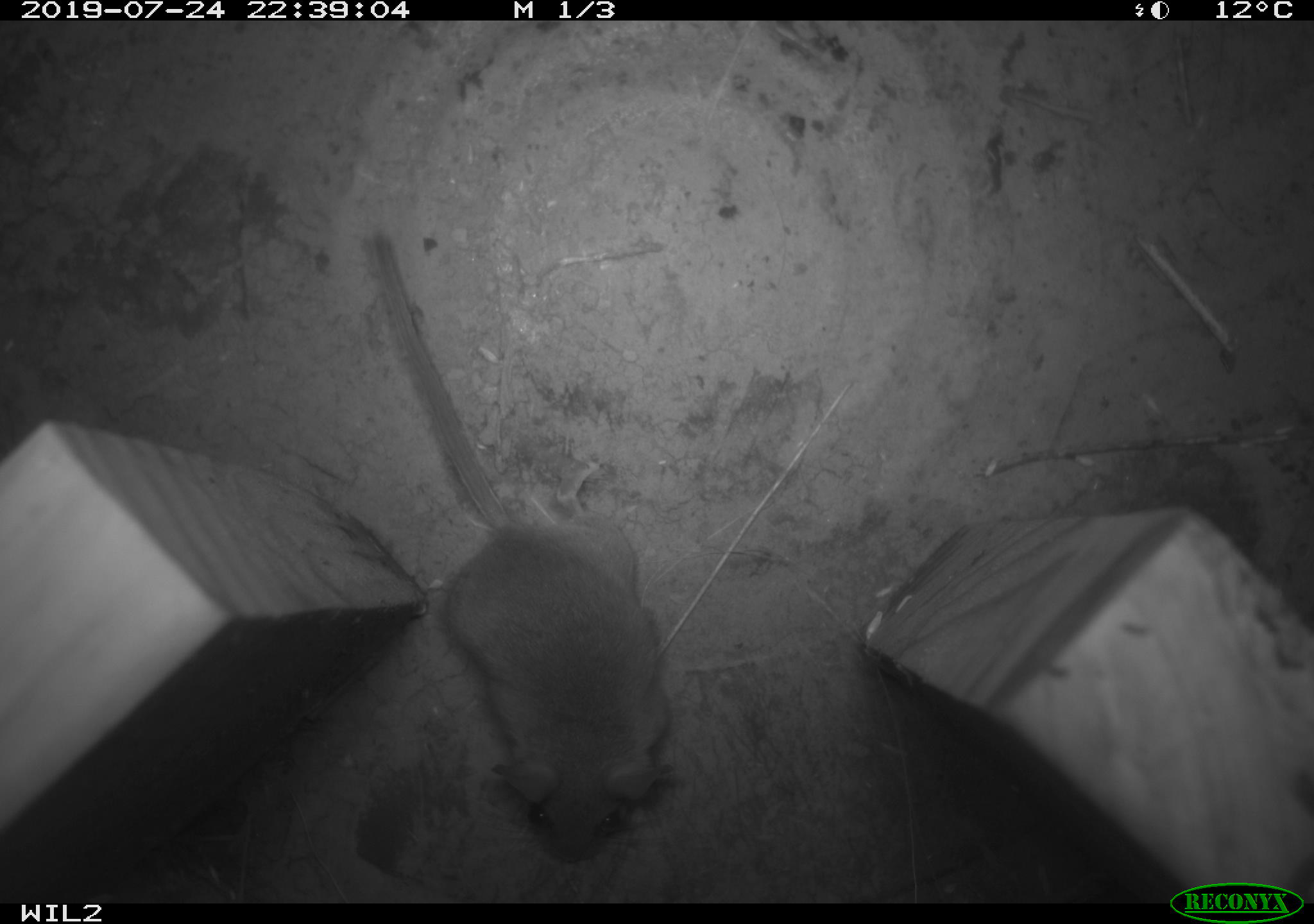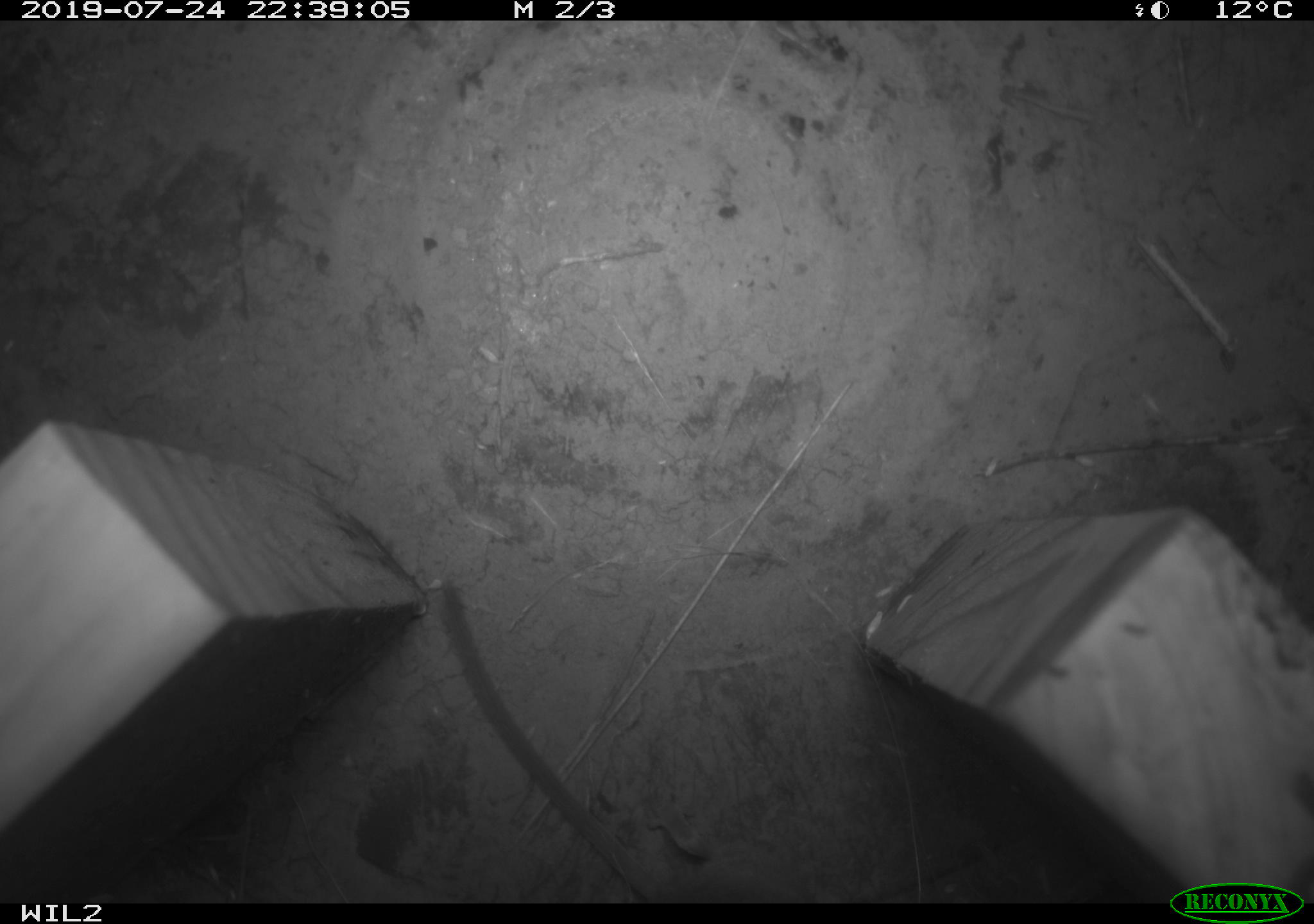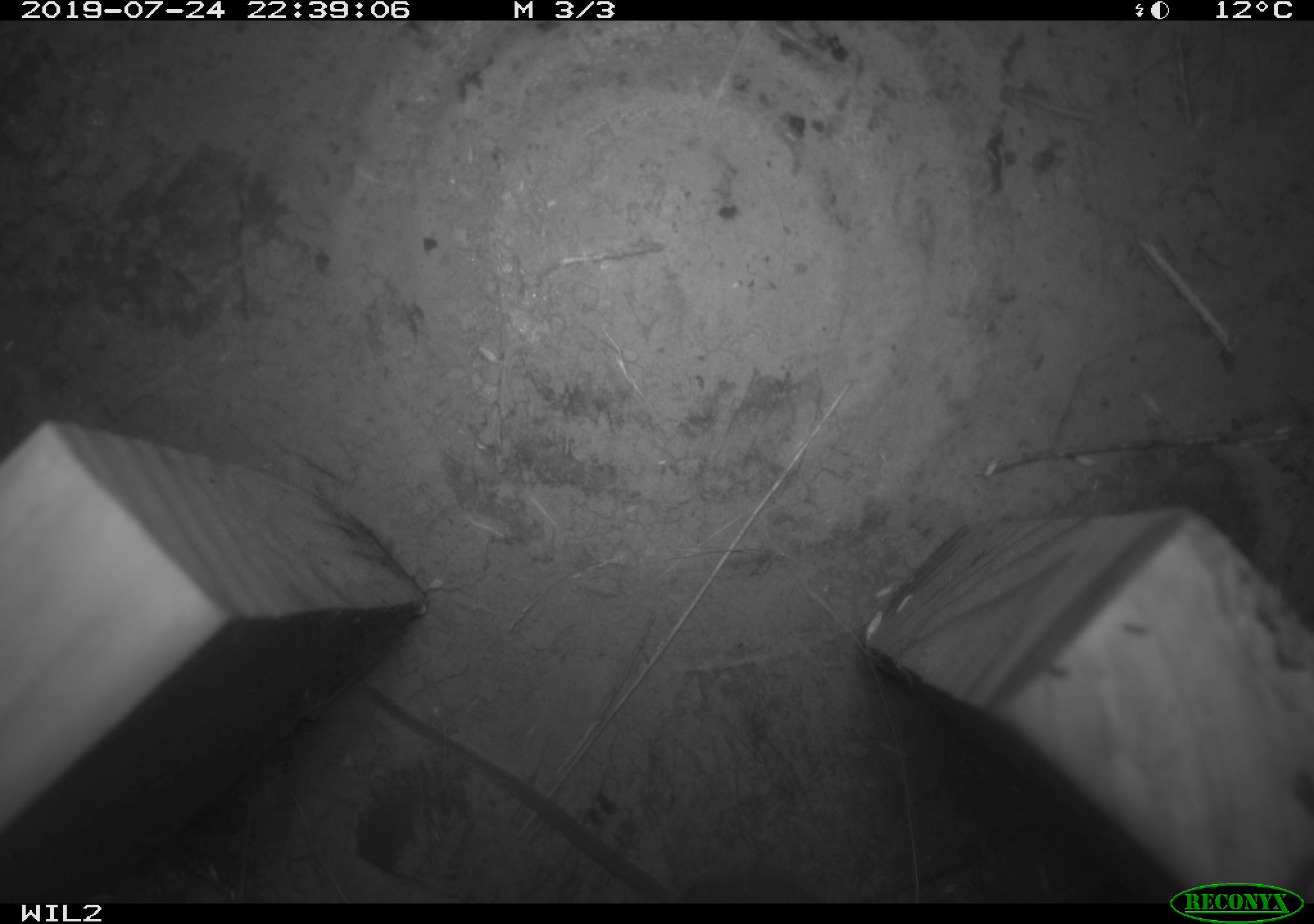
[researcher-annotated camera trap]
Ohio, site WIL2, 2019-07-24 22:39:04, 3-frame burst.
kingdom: Animalia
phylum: Chordata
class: Mammalia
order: Rodentia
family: Cricetidae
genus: Peromyscus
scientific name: Peromyscus leucopus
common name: white-footed mouse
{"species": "white-footed mouse (Peromyscus leucopus)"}